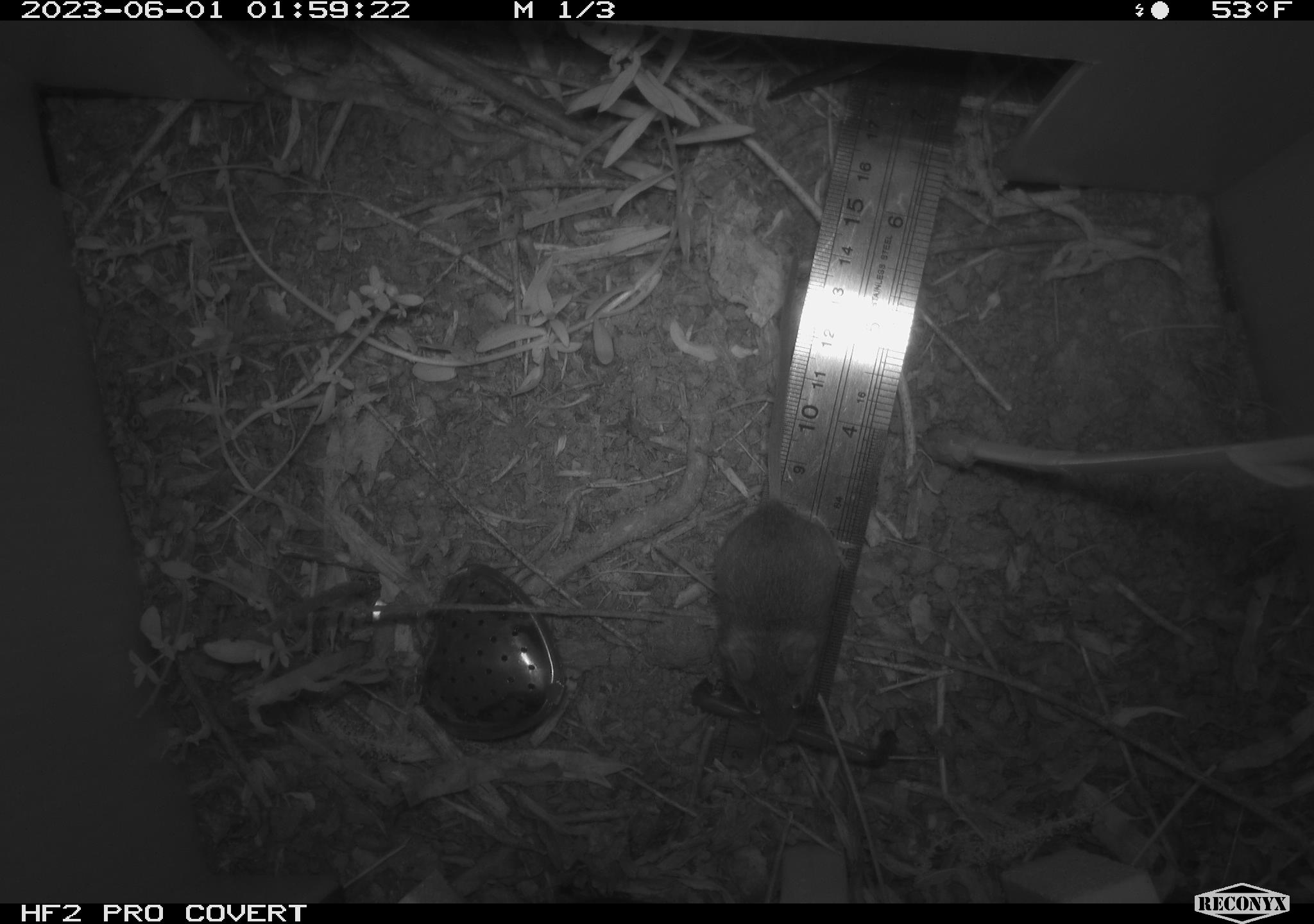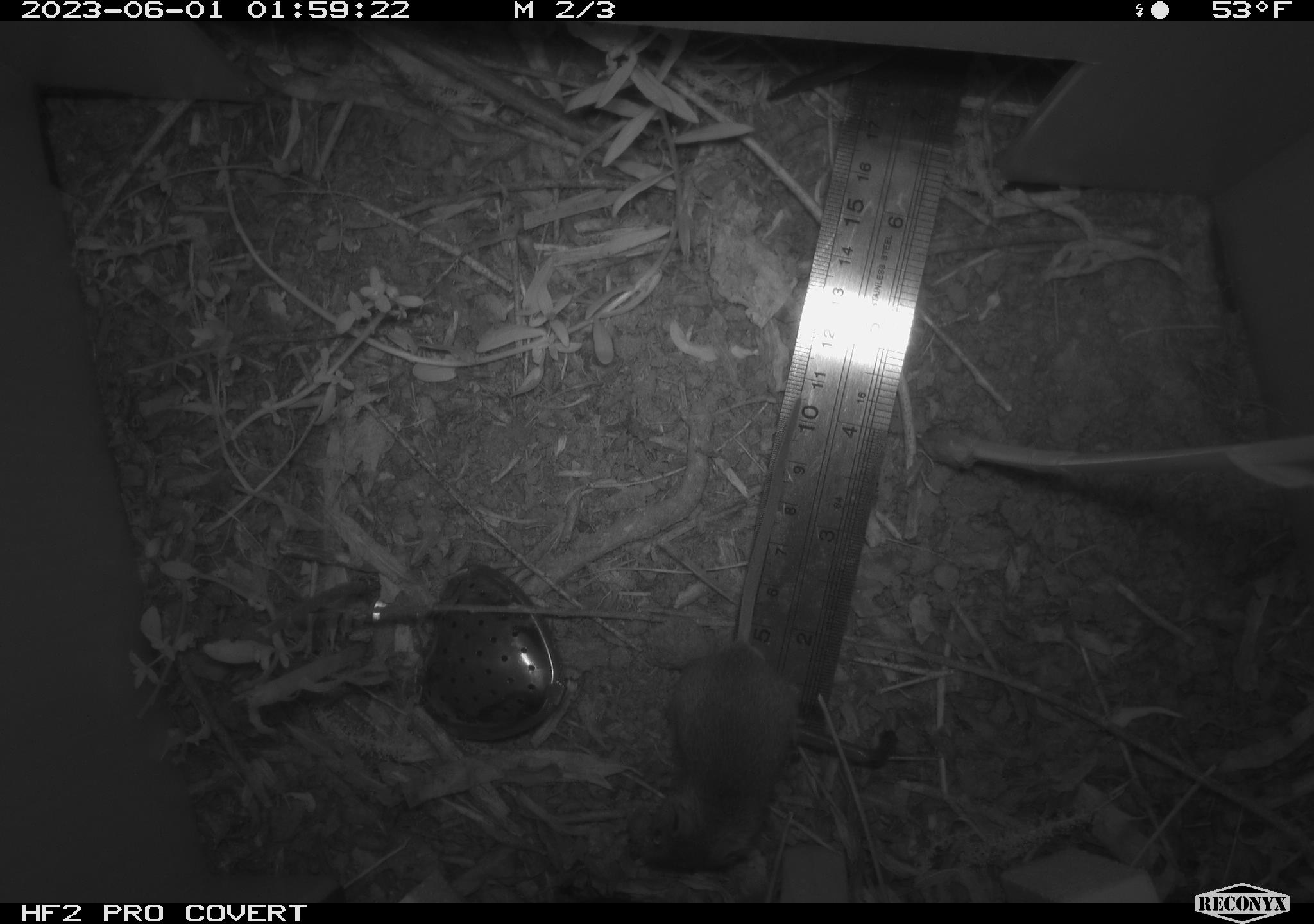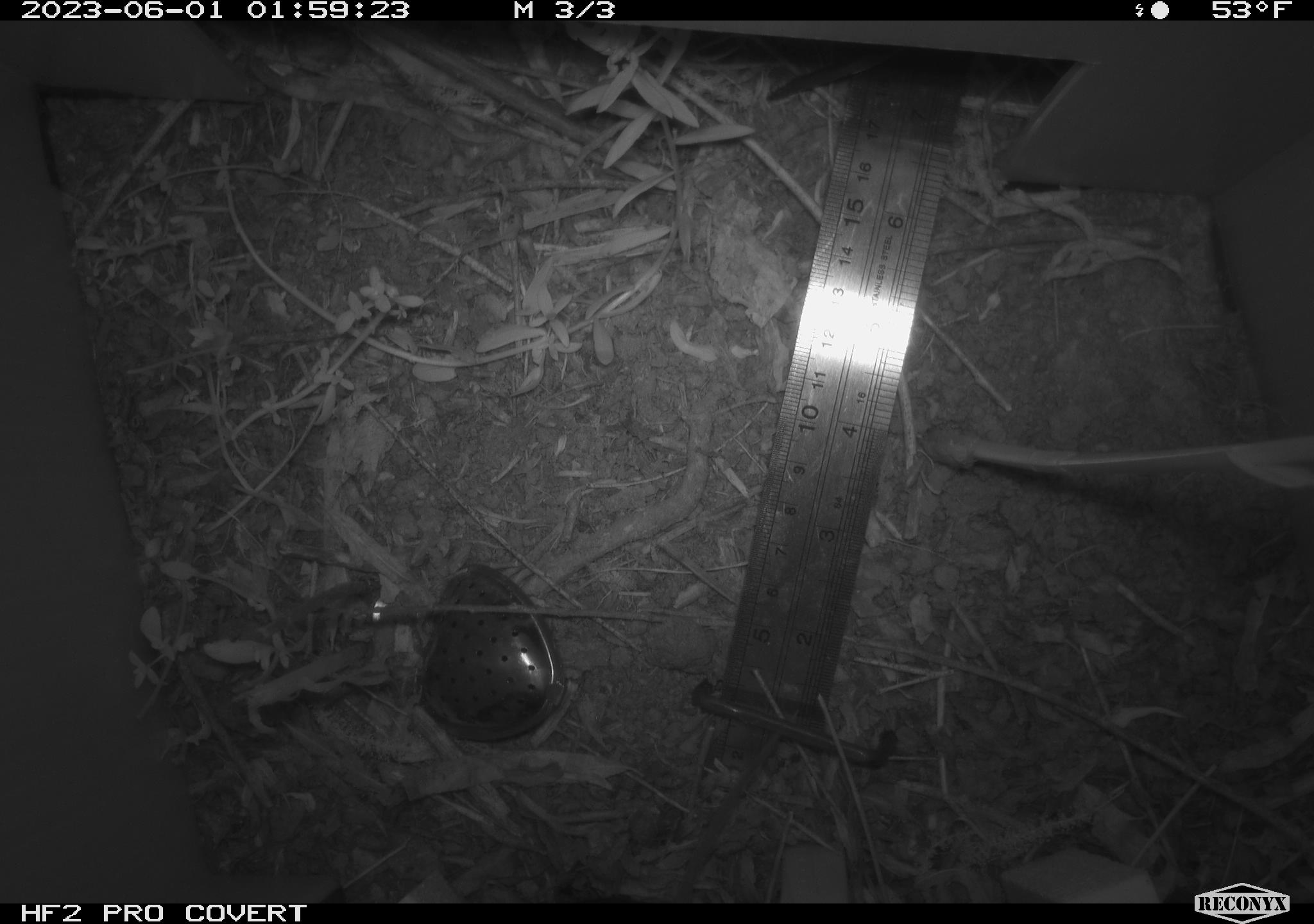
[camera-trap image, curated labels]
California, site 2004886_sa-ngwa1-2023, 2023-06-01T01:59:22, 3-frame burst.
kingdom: Animalia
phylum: Chordata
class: Mammalia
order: Rodentia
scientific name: Rodentia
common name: mouse species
Mouse species (Rodentia).